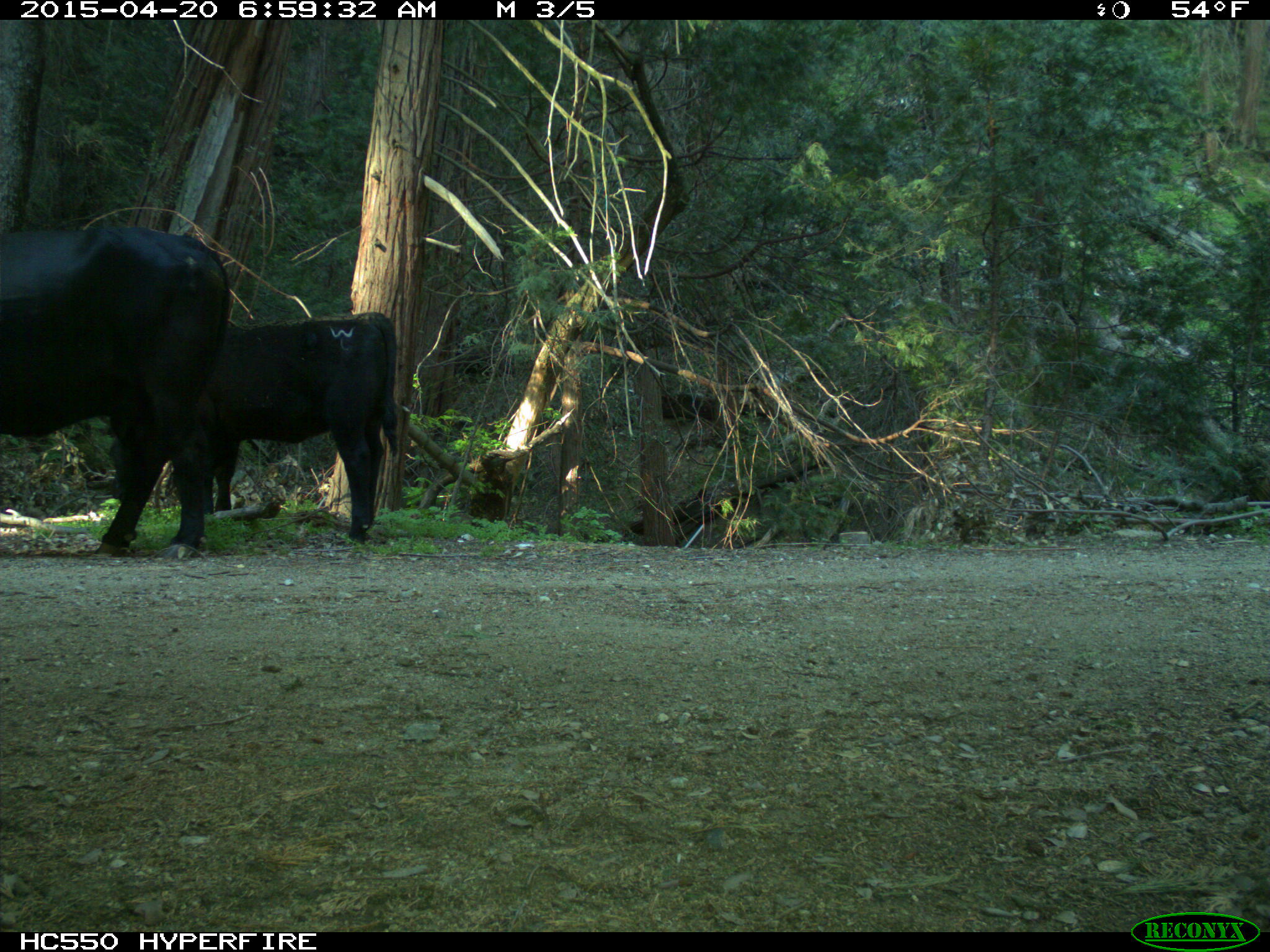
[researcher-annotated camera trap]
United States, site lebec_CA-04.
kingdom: Animalia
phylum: Chordata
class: Mammalia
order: Artiodactyla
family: Bovidae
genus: Bos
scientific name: Bos taurus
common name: domestic cow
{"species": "Bos taurus (domestic cow)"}